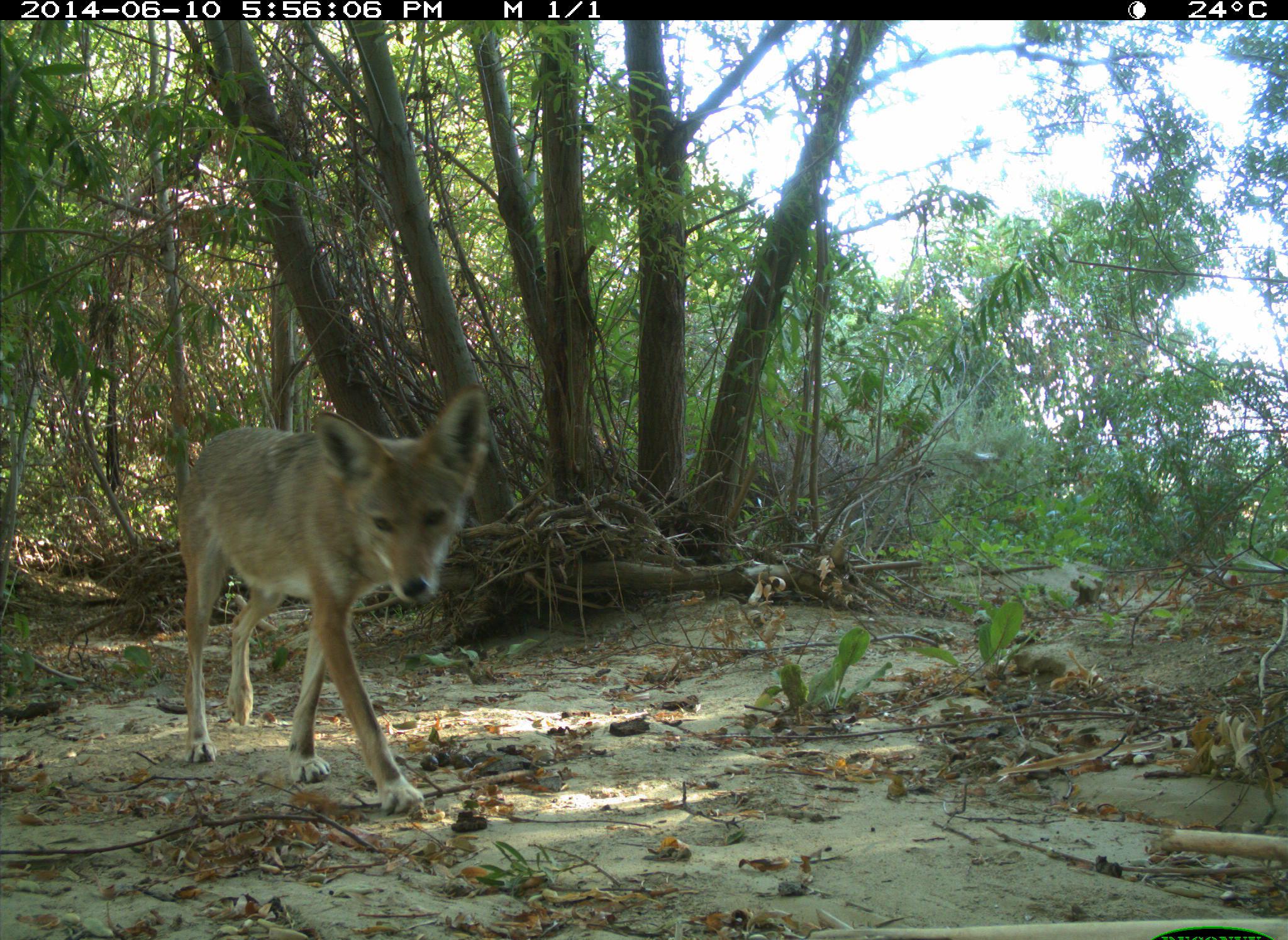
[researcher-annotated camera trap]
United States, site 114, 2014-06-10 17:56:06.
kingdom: Animalia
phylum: Chordata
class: Mammalia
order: Carnivora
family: Canidae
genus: Canis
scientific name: Canis latrans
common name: coyote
Coyote (Canis latrans).